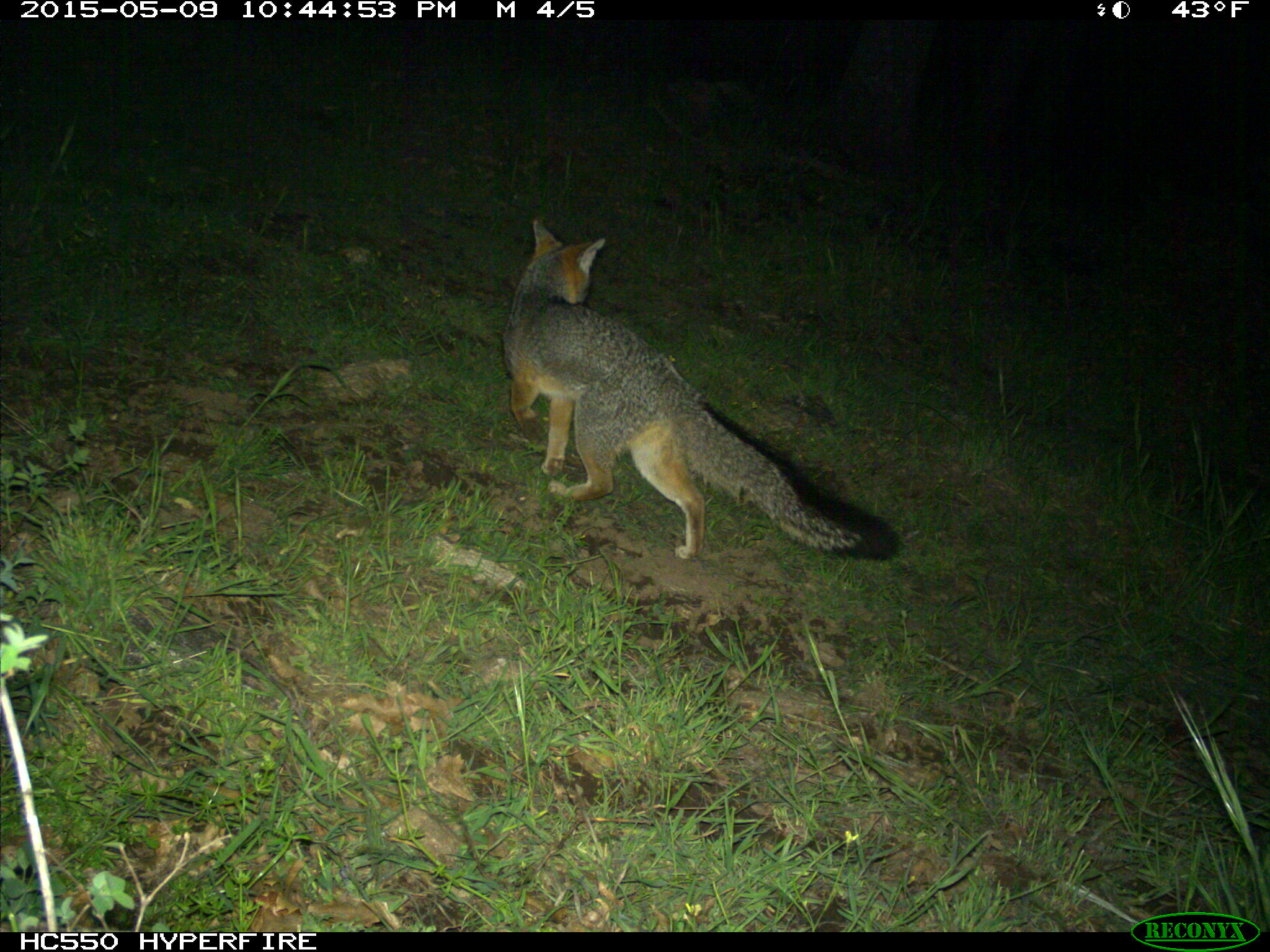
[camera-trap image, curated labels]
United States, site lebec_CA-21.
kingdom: Animalia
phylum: Chordata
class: Mammalia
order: Carnivora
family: Canidae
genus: Urocyon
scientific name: Urocyon cinereoargenteus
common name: gray fox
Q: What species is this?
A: Urocyon cinereoargenteus (gray fox).